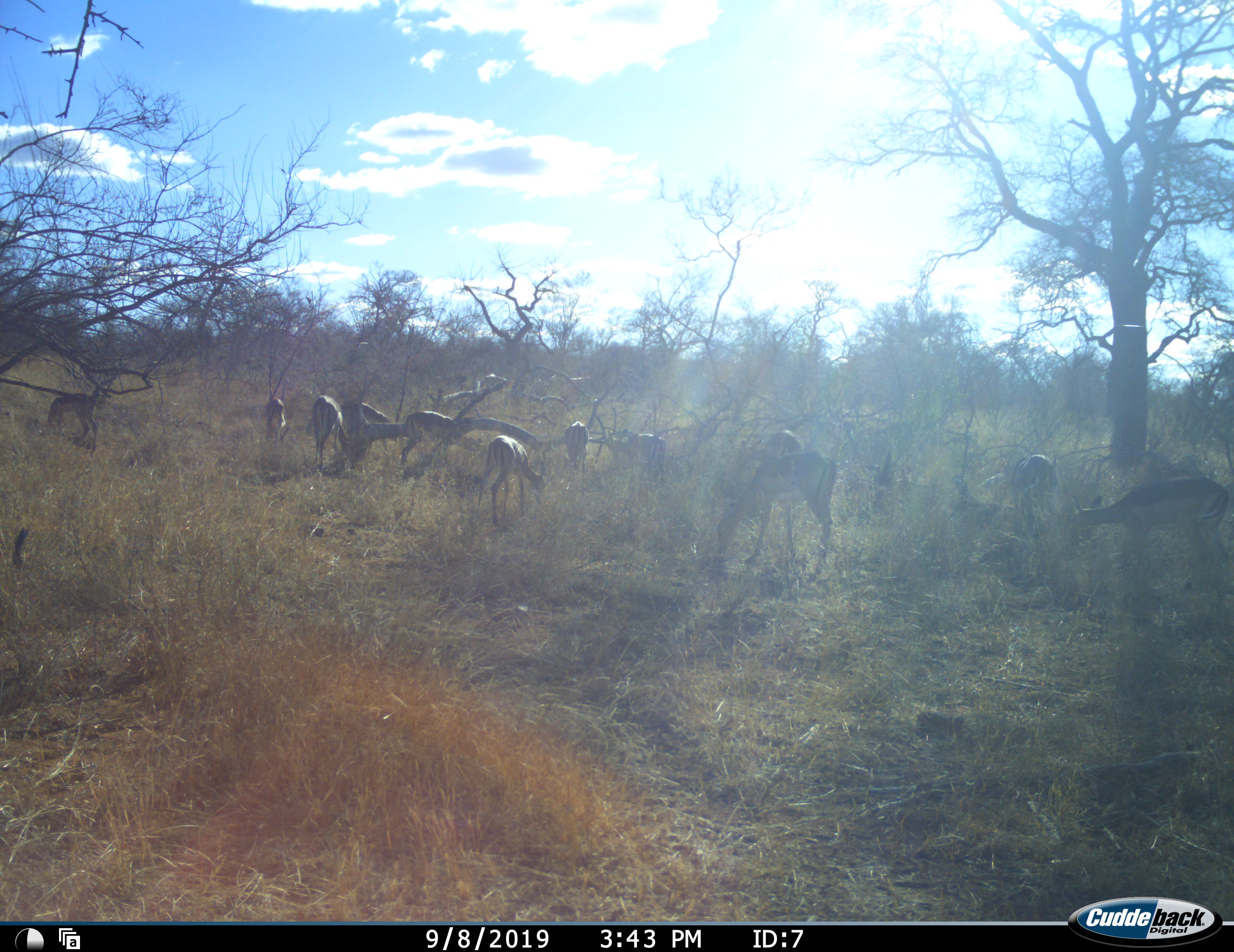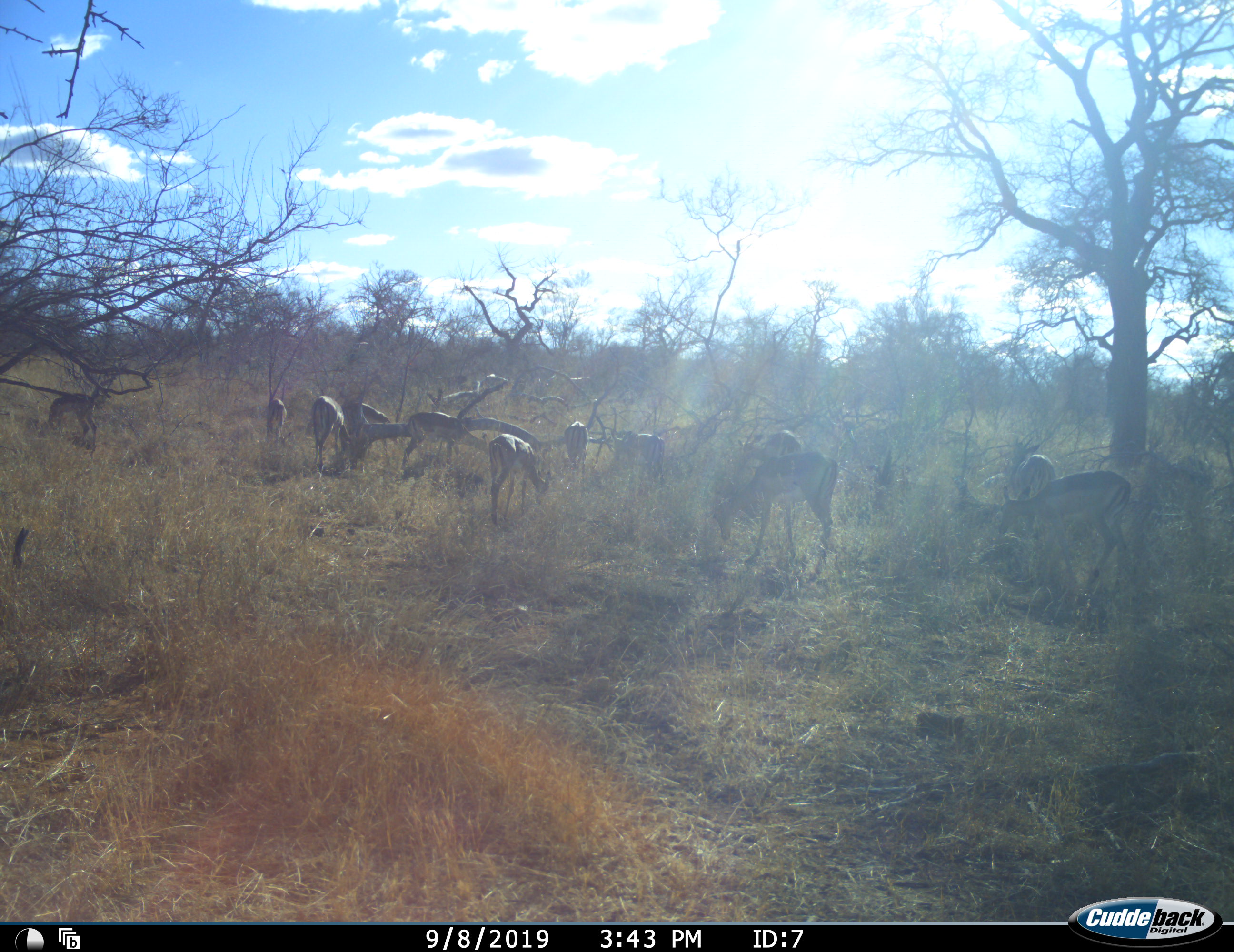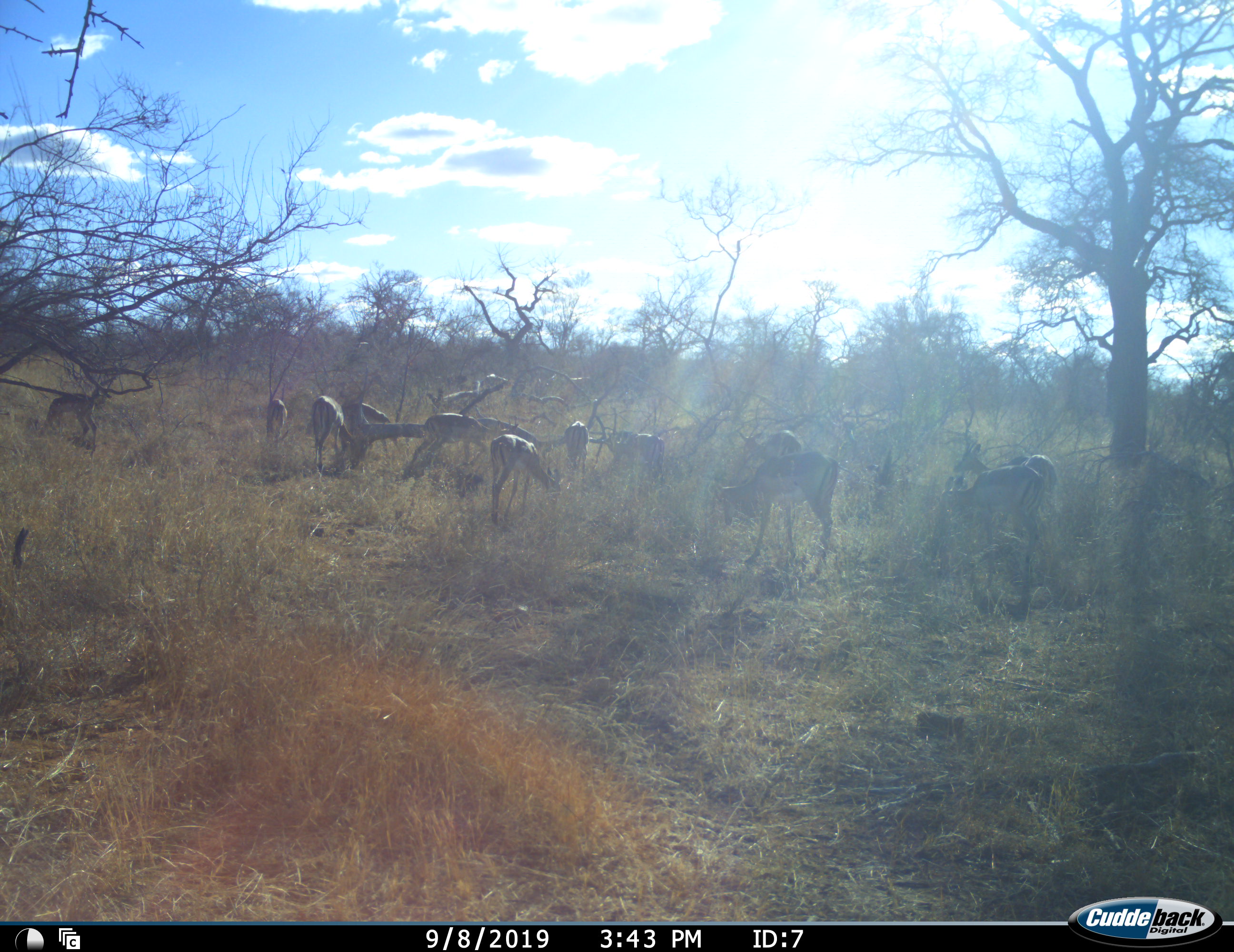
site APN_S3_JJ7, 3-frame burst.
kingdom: Animalia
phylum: Chordata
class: Mammalia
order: Artiodactyla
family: Bovidae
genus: Aepyceros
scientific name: Aepyceros melampus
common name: impala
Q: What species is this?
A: Impala (Aepyceros melampus).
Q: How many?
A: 11-50.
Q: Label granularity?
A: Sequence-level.